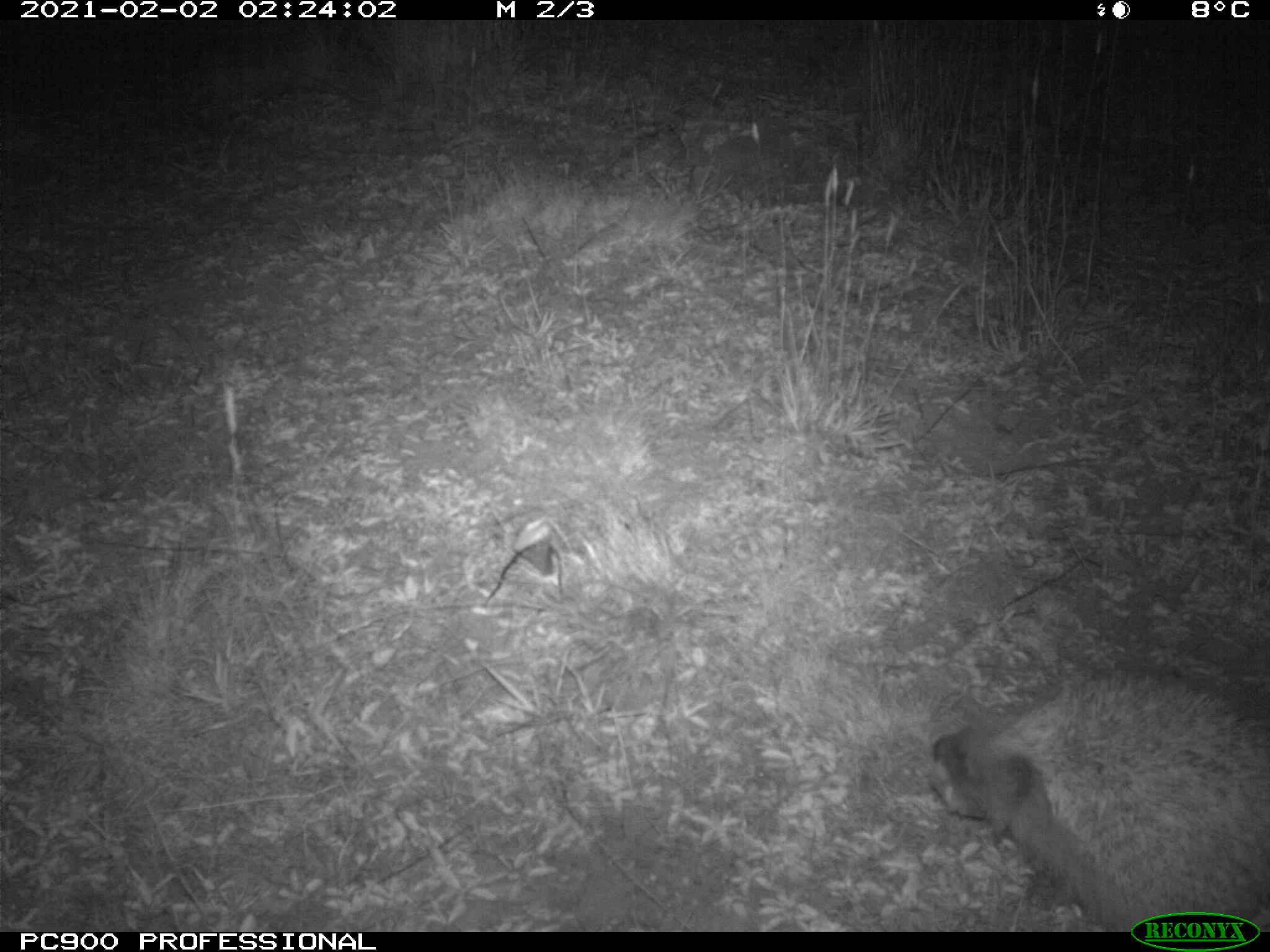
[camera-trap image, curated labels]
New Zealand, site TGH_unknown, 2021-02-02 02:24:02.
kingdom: Animalia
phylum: Chordata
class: Mammalia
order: Eulipotyphla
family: Erinaceidae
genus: Erinaceus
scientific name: Erinaceus europaeus europaeus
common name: european hedgehog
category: hedgehog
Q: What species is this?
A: Hedgehog (european hedgehog) (Erinaceus europaeus europaeus).